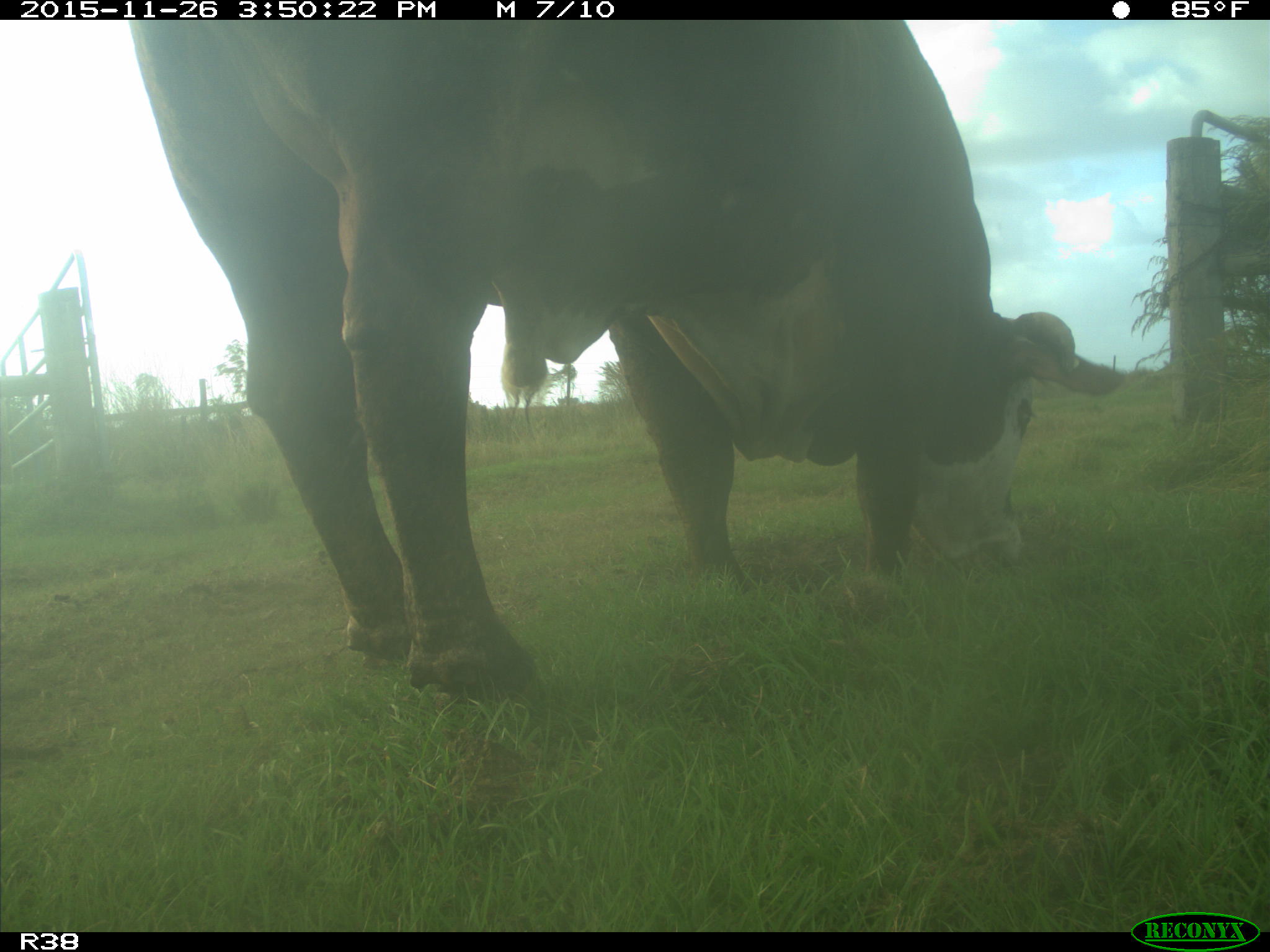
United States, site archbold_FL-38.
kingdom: Animalia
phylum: Chordata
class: Mammalia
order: Artiodactyla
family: Bovidae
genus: Bos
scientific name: Bos taurus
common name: domestic cow